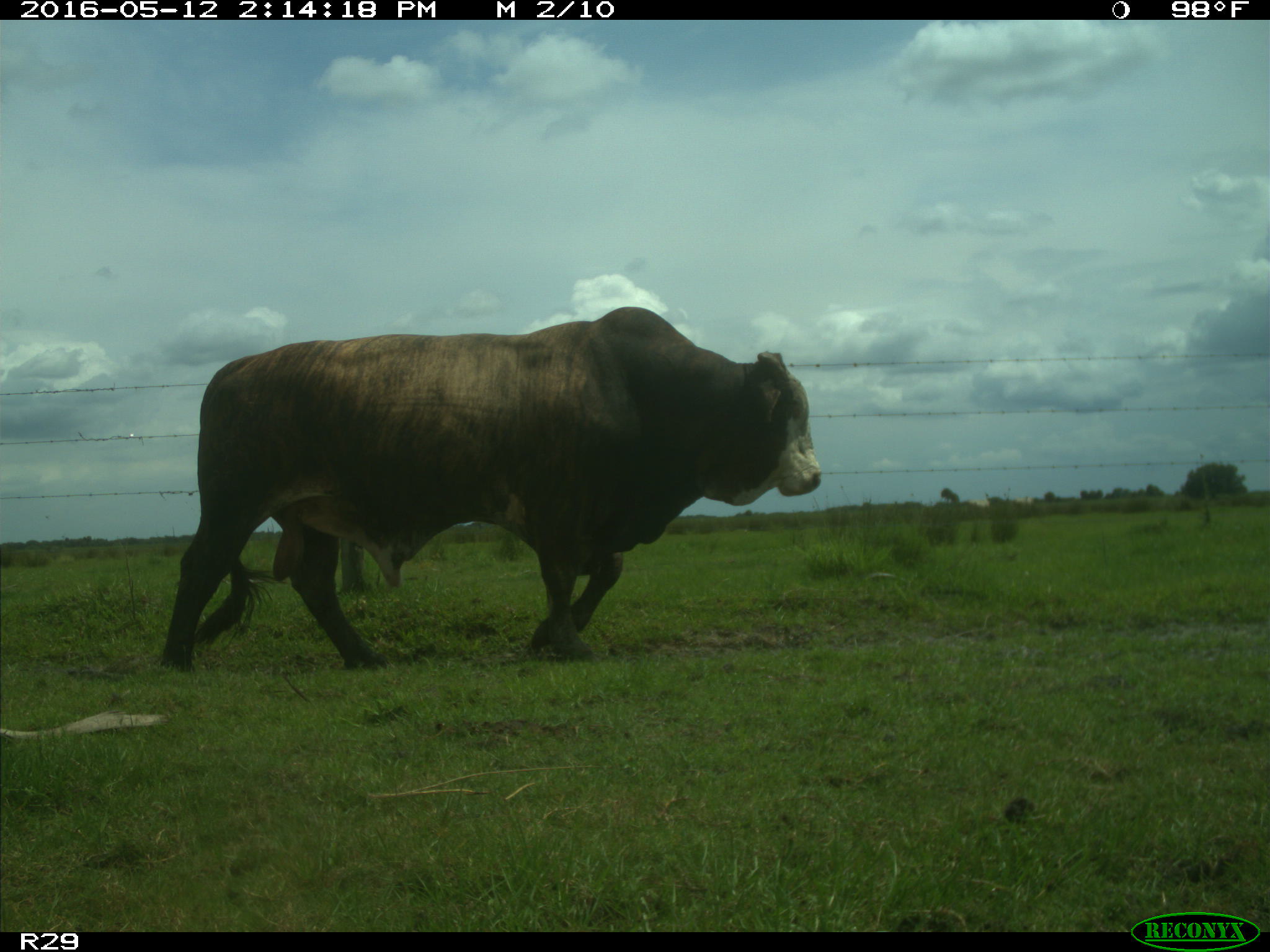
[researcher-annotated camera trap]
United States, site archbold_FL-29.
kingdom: Animalia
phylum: Chordata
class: Mammalia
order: Artiodactyla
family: Bovidae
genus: Bos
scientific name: Bos taurus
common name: domestic cow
Bos taurus (domestic cow).